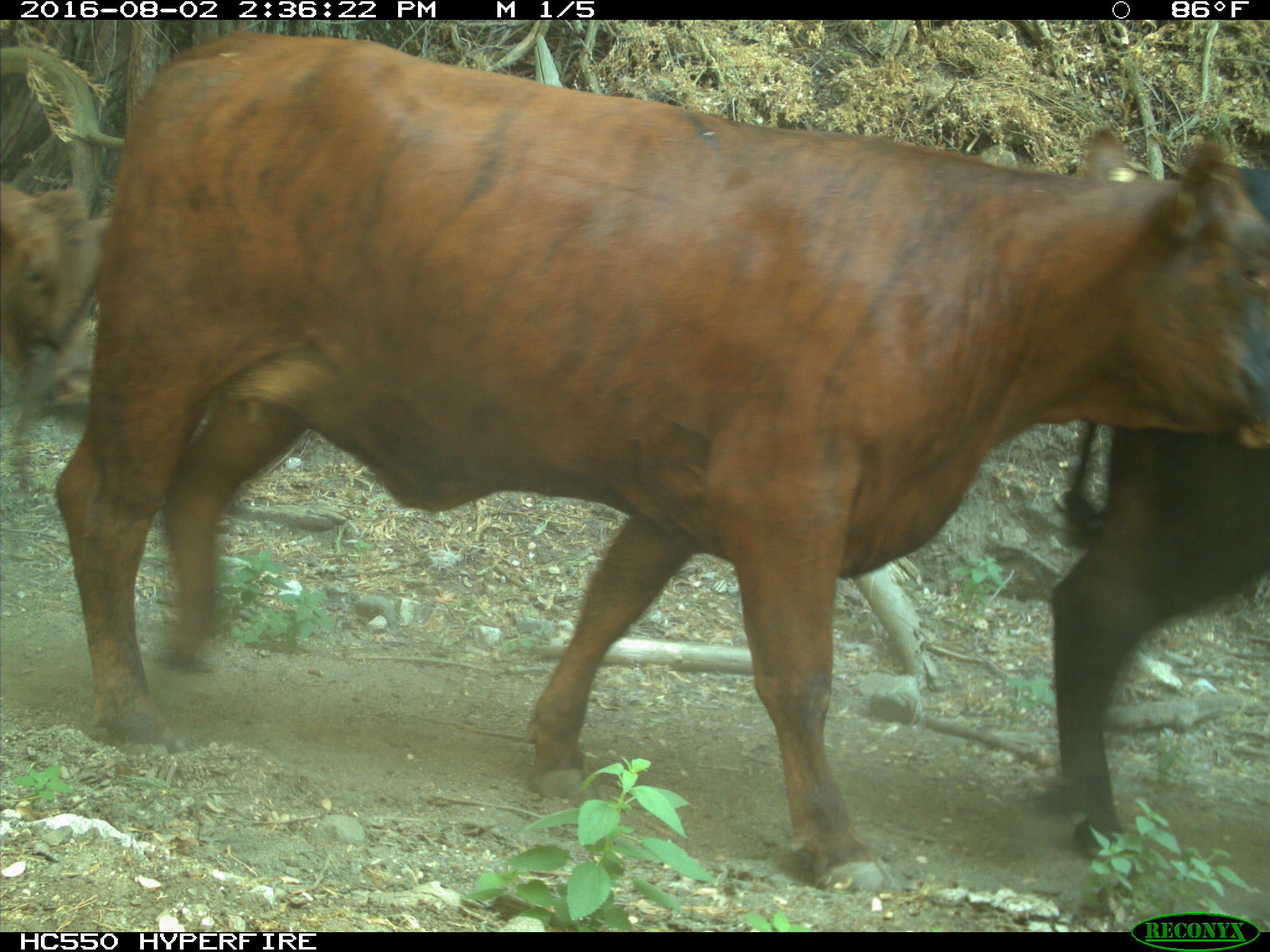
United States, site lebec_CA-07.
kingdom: Animalia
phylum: Chordata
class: Mammalia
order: Artiodactyla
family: Bovidae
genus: Bos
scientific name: Bos taurus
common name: domestic cow